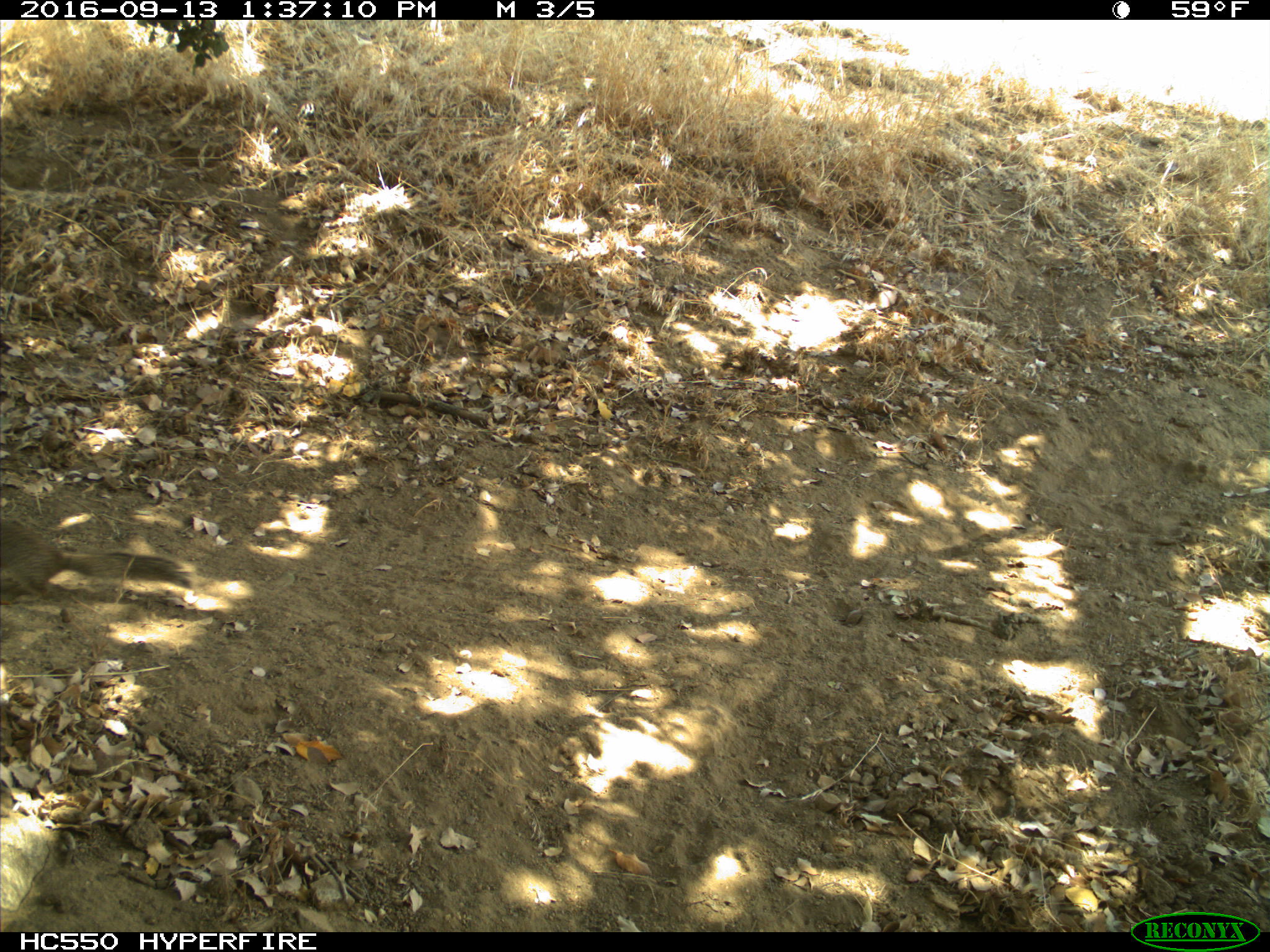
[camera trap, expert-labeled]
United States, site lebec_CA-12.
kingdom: Animalia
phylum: Chordata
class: Mammalia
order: Rodentia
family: Sciuridae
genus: Otospermophilus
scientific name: Otospermophilus beecheyi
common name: california ground squirrel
Otospermophilus beecheyi (california ground squirrel).